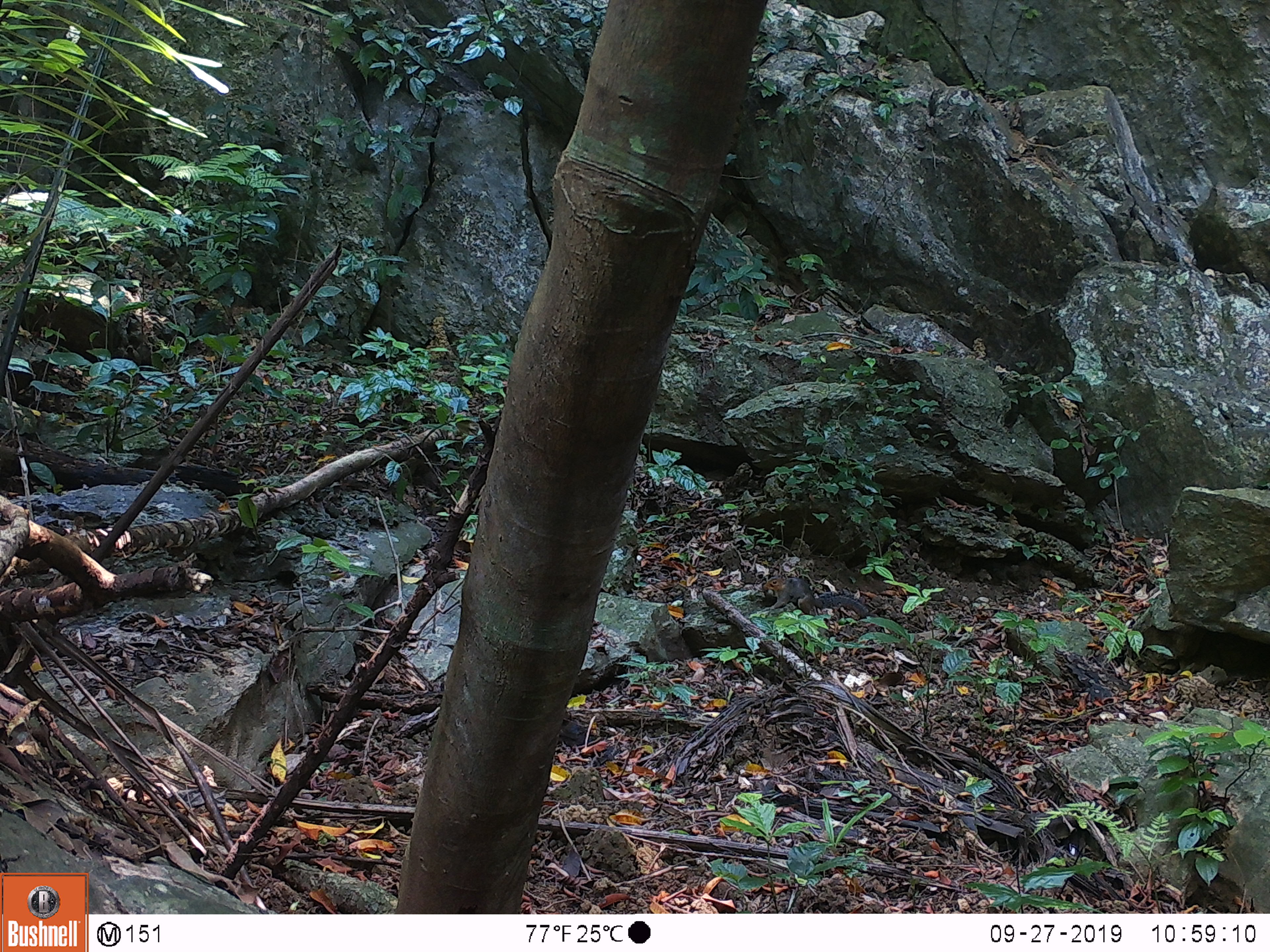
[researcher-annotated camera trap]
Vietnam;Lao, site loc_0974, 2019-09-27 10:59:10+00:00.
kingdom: Animalia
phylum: Chordata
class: Mammalia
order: Rodentia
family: Sciuridae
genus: Dremomys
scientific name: Dremomys rufigenis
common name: red-cheeked squirrel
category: red cheeked squirrel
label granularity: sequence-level